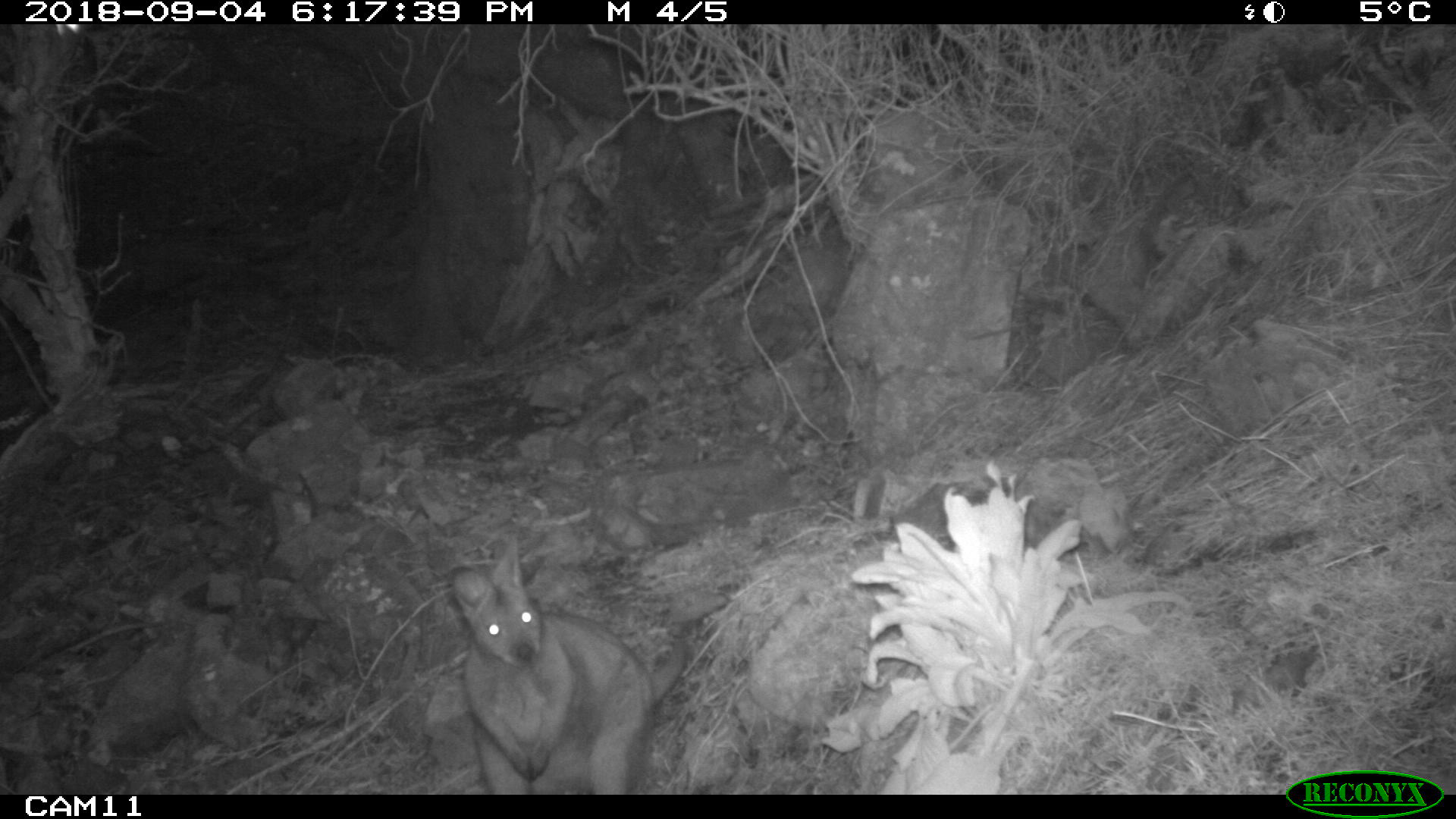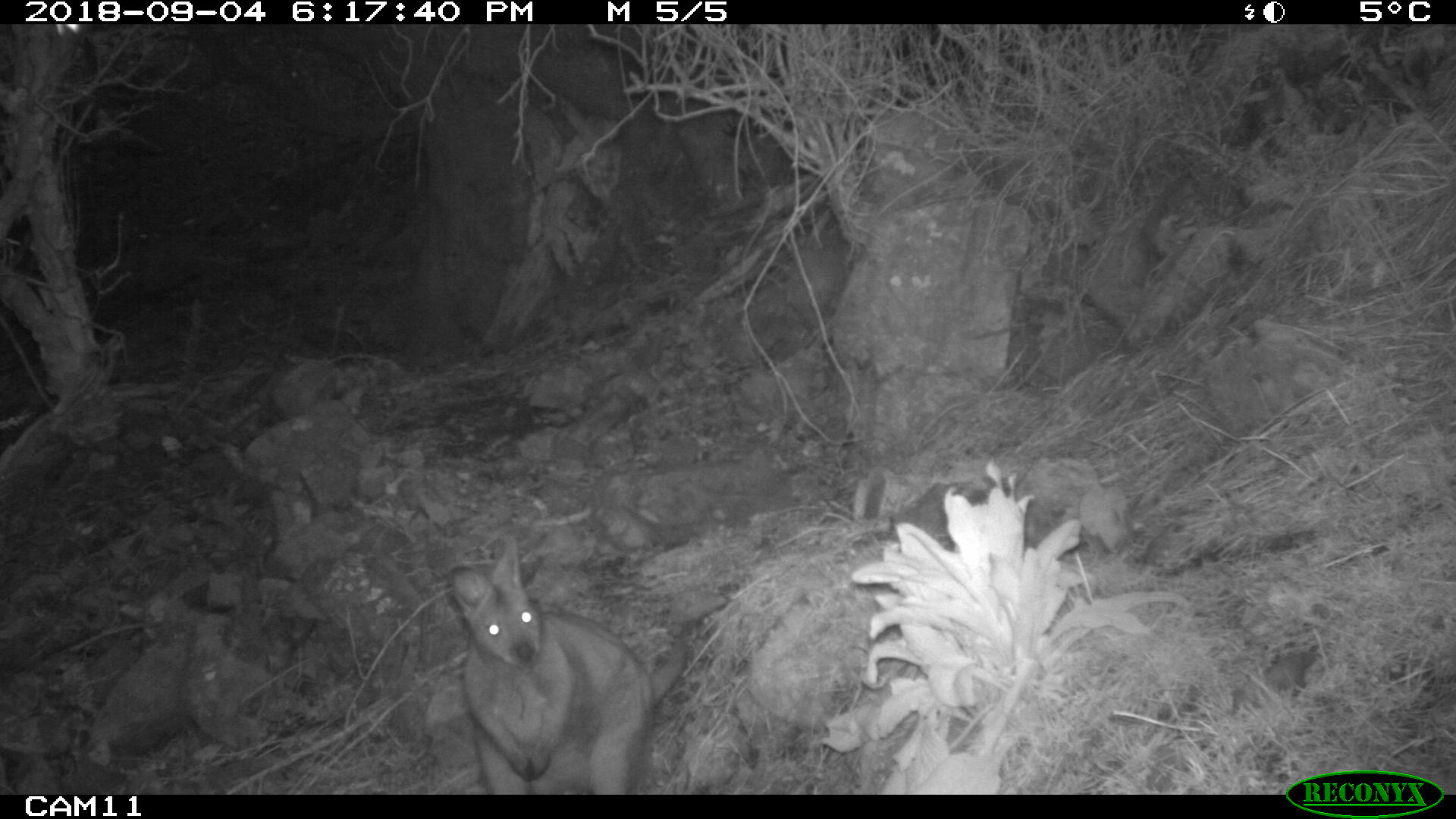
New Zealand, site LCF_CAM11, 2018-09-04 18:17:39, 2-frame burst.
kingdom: Animalia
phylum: Chordata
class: Mammalia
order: Diprotodontia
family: Macropodidae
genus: Notamacropus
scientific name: Notamacropus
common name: wallaby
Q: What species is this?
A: Wallaby (Notamacropus).